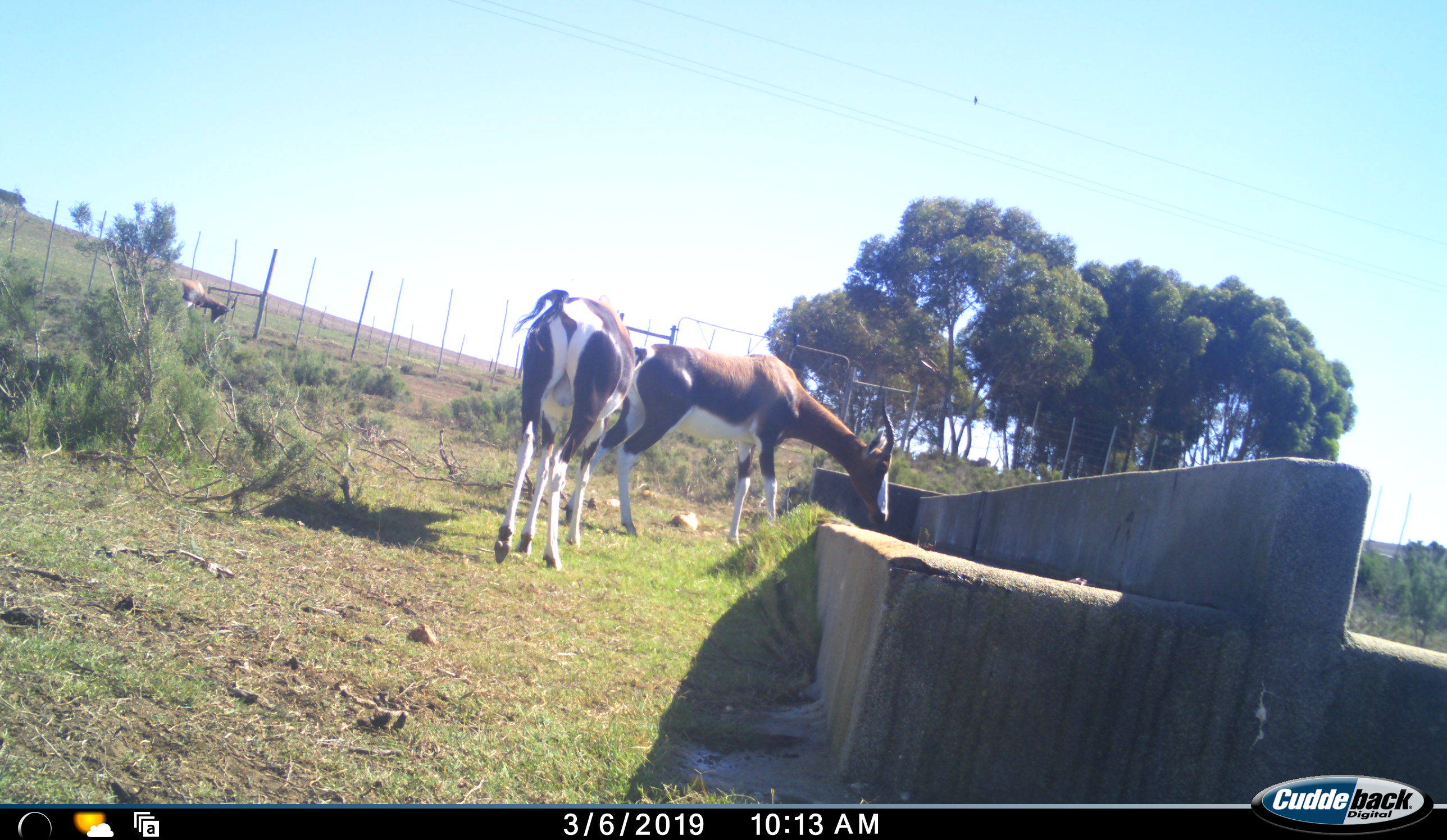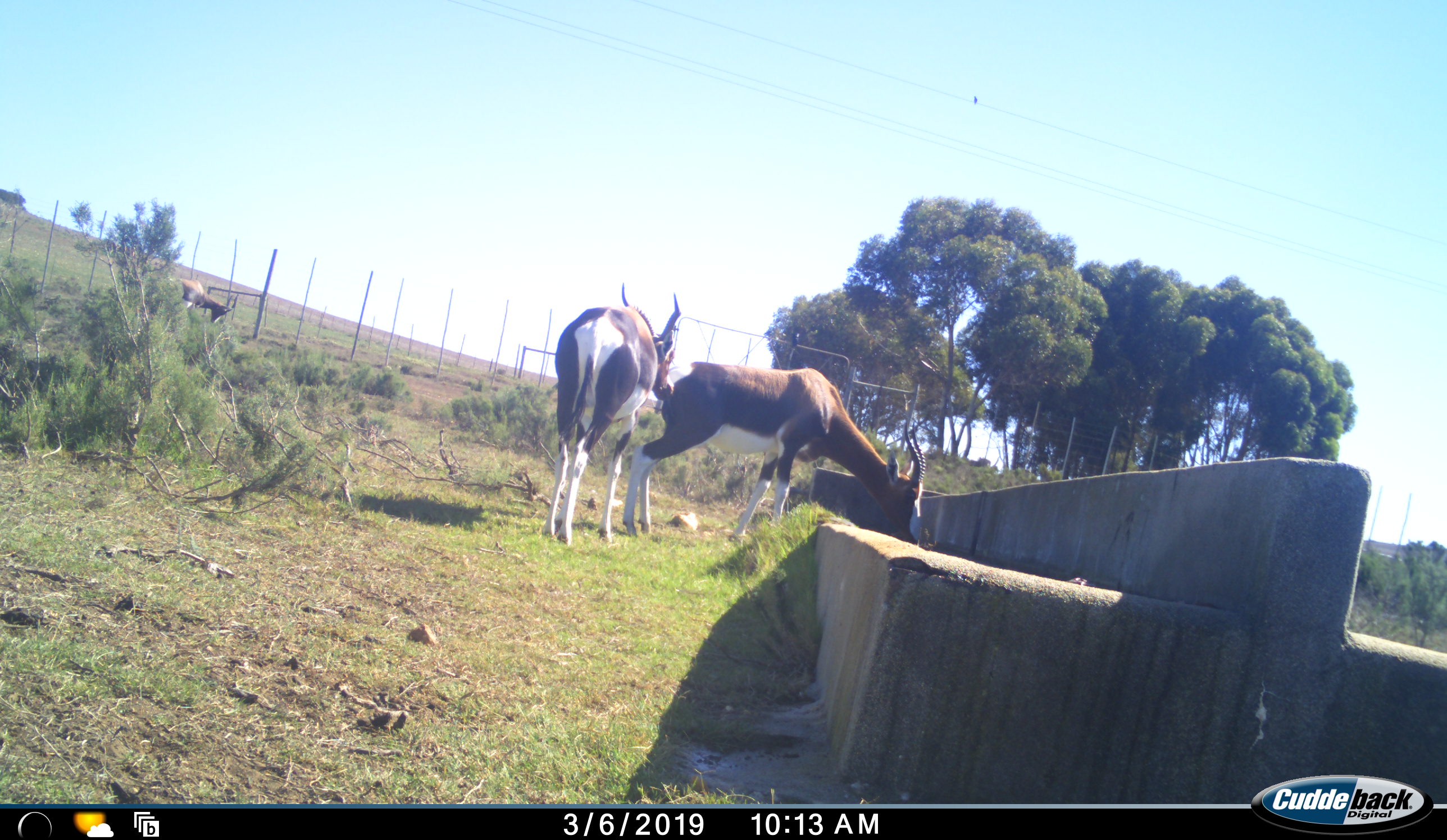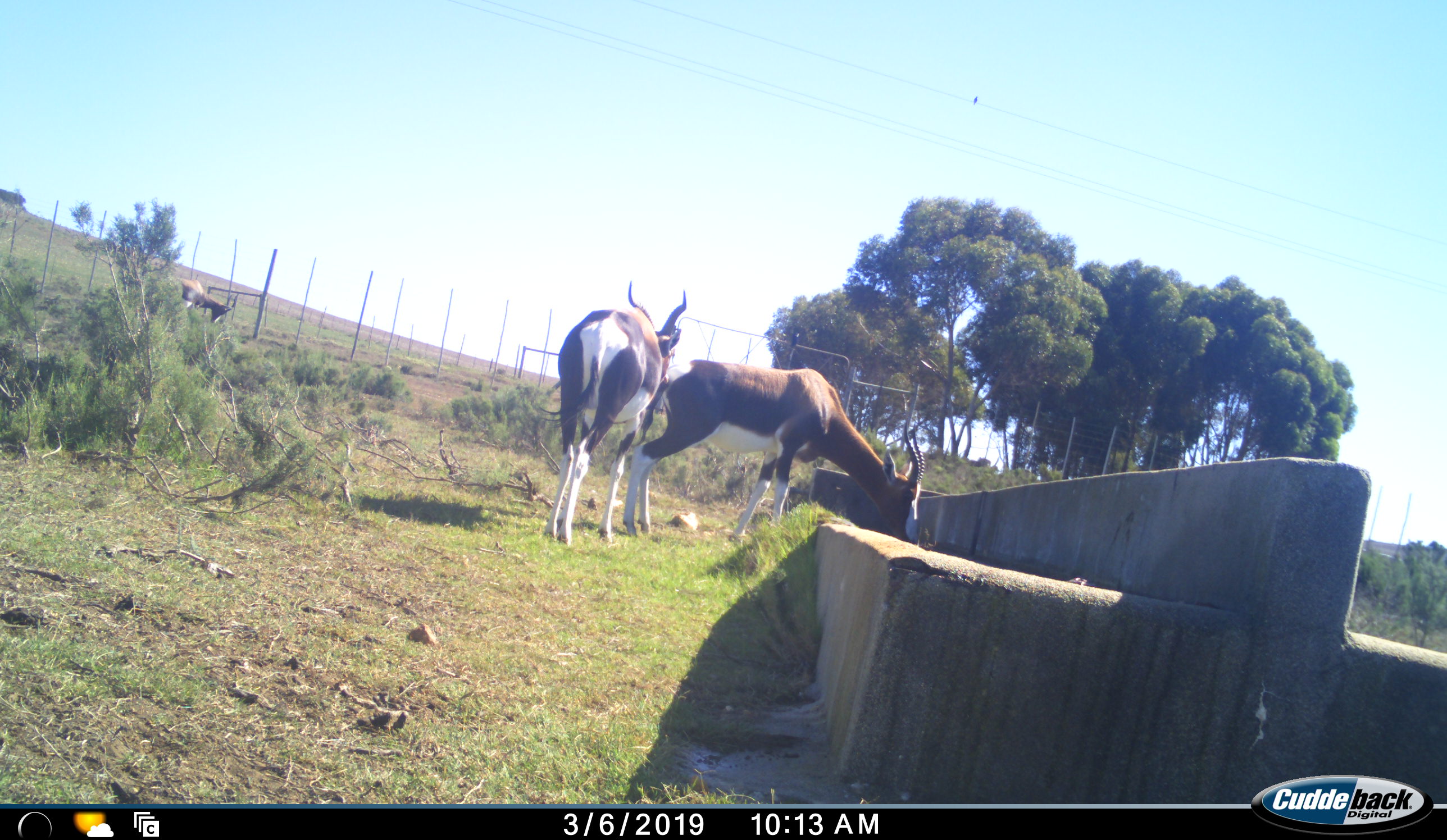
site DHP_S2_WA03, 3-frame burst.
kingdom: Animalia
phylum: Chordata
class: Mammalia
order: Artiodactyla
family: Bovidae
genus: Damaliscus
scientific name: Damaliscus pygargus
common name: bontebok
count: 3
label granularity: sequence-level